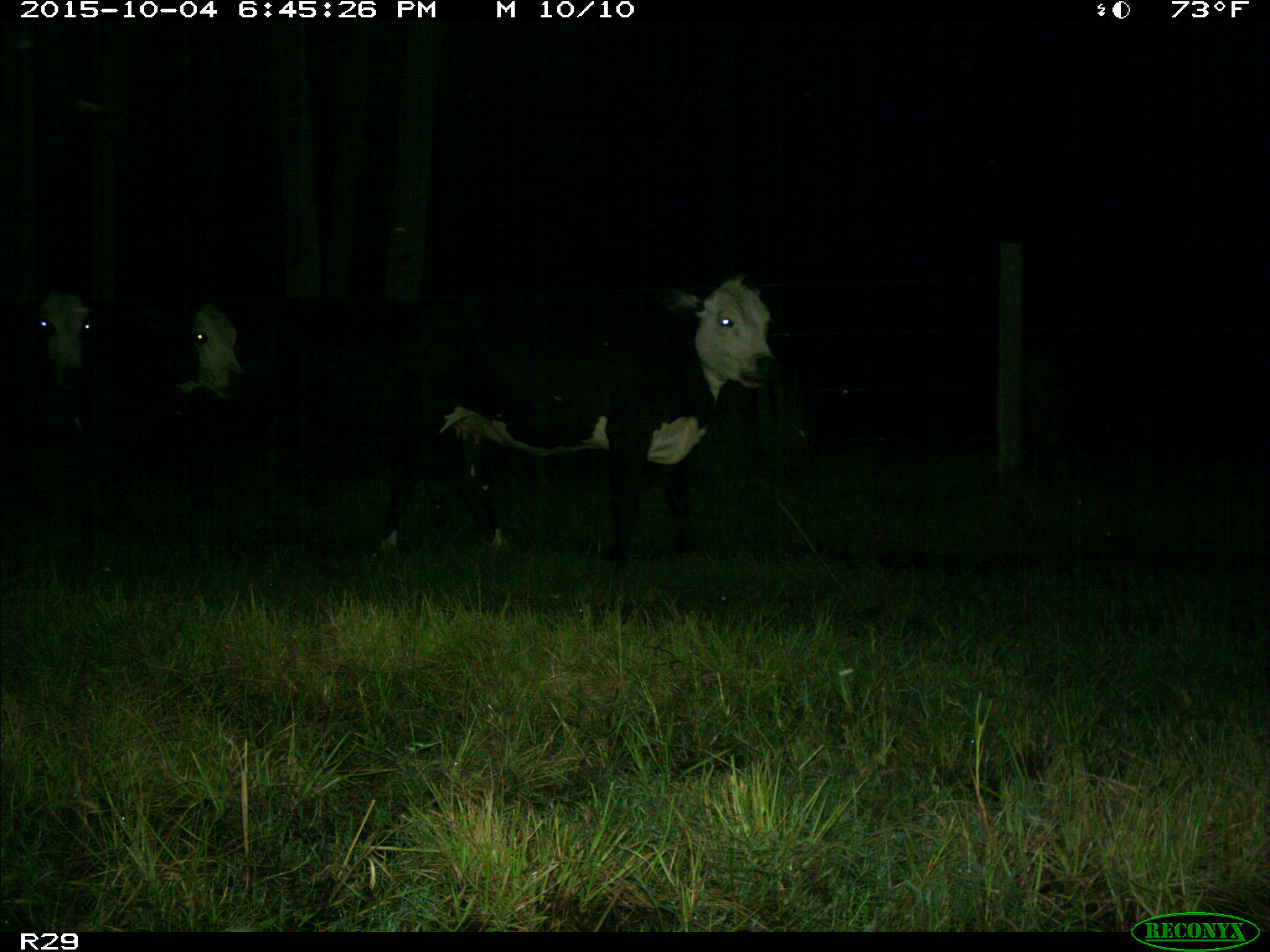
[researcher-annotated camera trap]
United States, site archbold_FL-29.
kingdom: Animalia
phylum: Chordata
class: Mammalia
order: Artiodactyla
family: Bovidae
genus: Bos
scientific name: Bos taurus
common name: domestic cow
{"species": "Bos taurus (domestic cow)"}